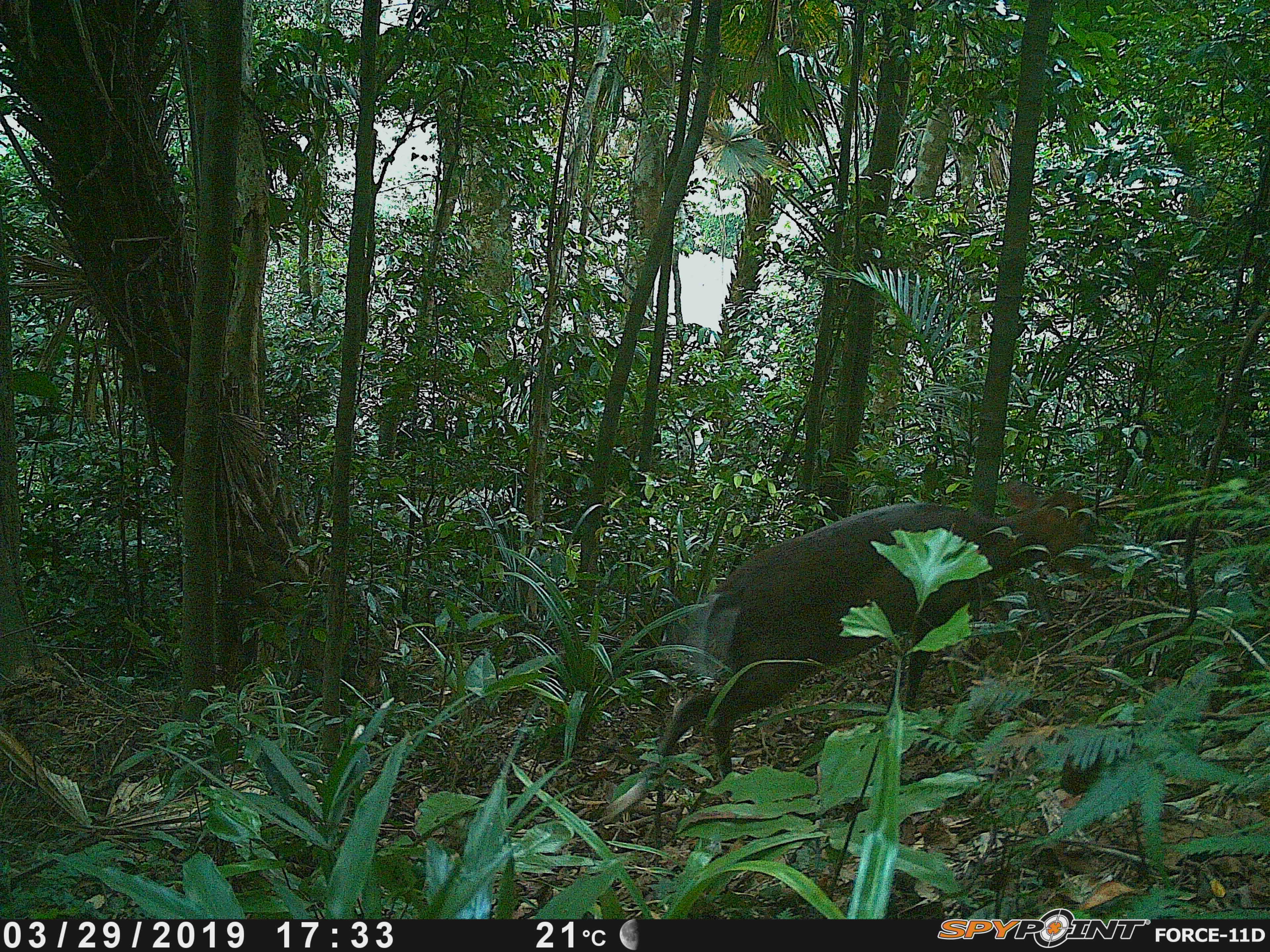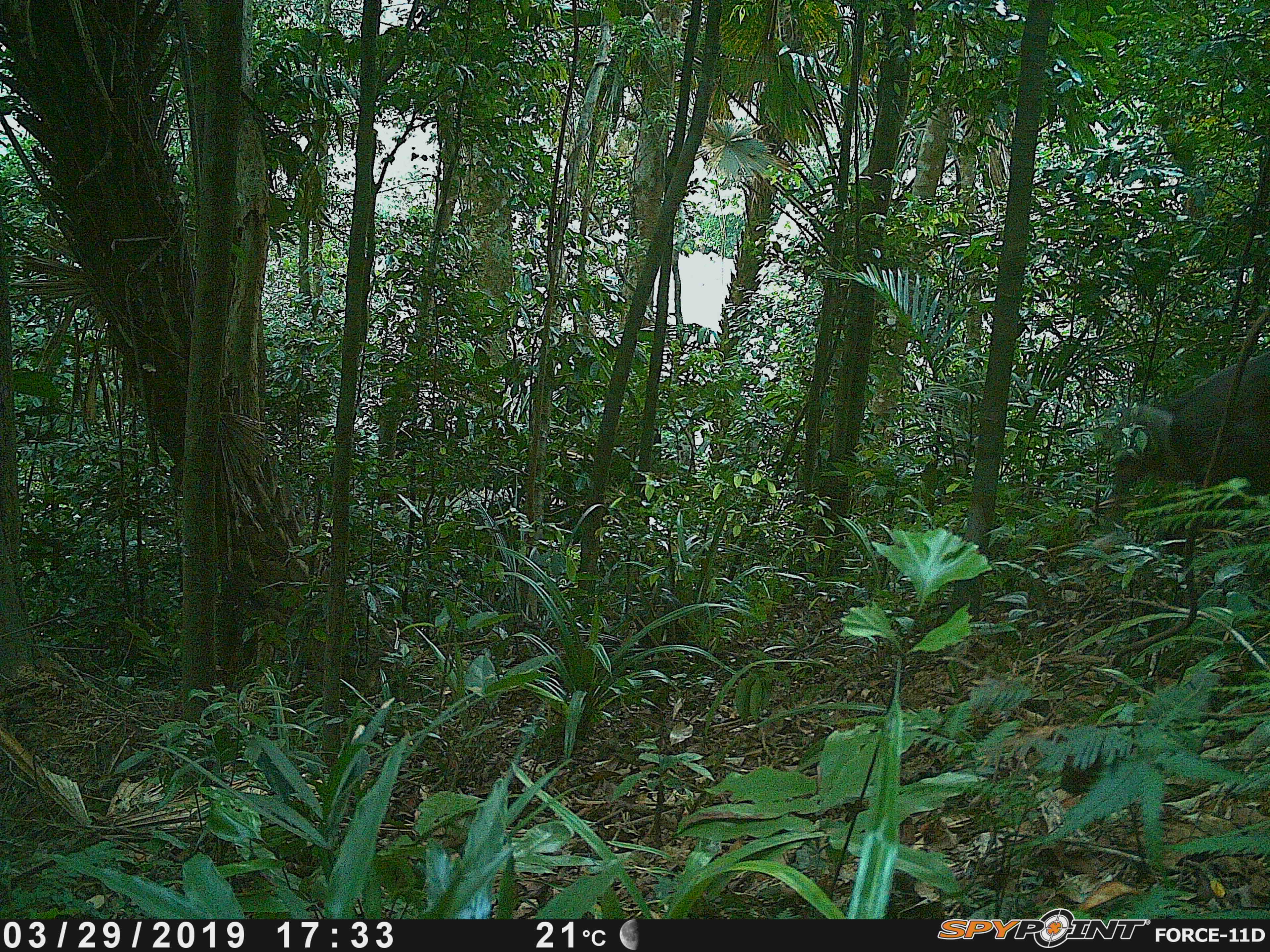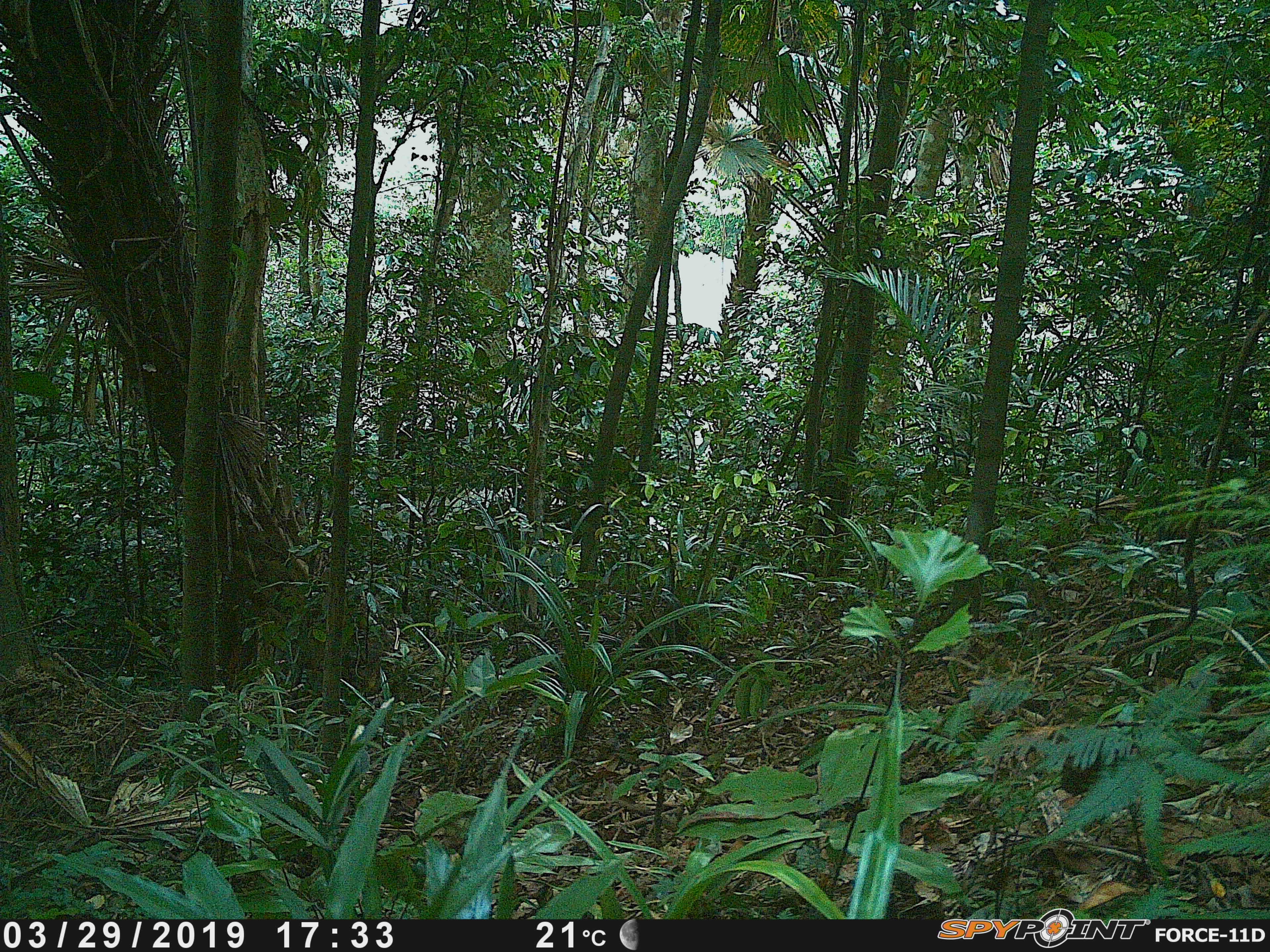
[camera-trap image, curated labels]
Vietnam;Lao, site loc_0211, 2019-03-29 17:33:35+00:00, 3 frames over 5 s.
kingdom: Animalia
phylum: Chordata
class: Mammalia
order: Artiodactyla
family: Cervidae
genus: Muntiacus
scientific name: Muntiacus rooseveltorum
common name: roosevelt's muntjac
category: roosevelts muntjac group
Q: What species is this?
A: Roosevelts muntjac group (roosevelt's muntjac) (Muntiacus rooseveltorum).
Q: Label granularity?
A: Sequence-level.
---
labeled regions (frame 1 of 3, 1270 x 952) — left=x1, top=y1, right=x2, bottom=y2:
roosevelts muntjac group: left=601, top=477, right=1108, bottom=823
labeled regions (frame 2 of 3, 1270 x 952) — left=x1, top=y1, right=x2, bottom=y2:
roosevelts muntjac group: left=1108, top=348, right=1270, bottom=555